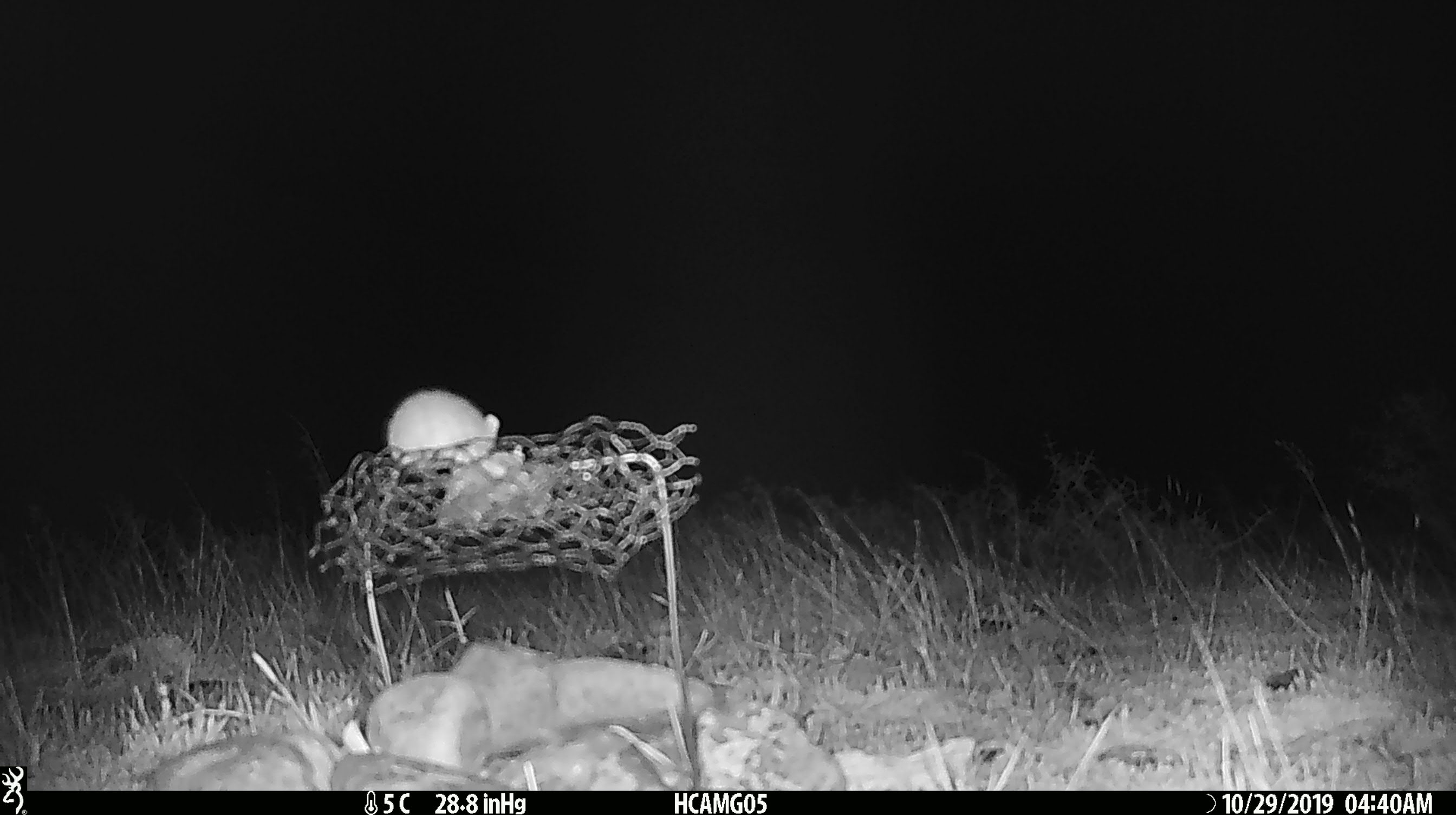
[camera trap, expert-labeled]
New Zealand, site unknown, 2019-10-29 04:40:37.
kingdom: Animalia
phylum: Chordata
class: Mammalia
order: Rodentia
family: Muridae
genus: Mus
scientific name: Mus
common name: mouse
Mouse (Mus).